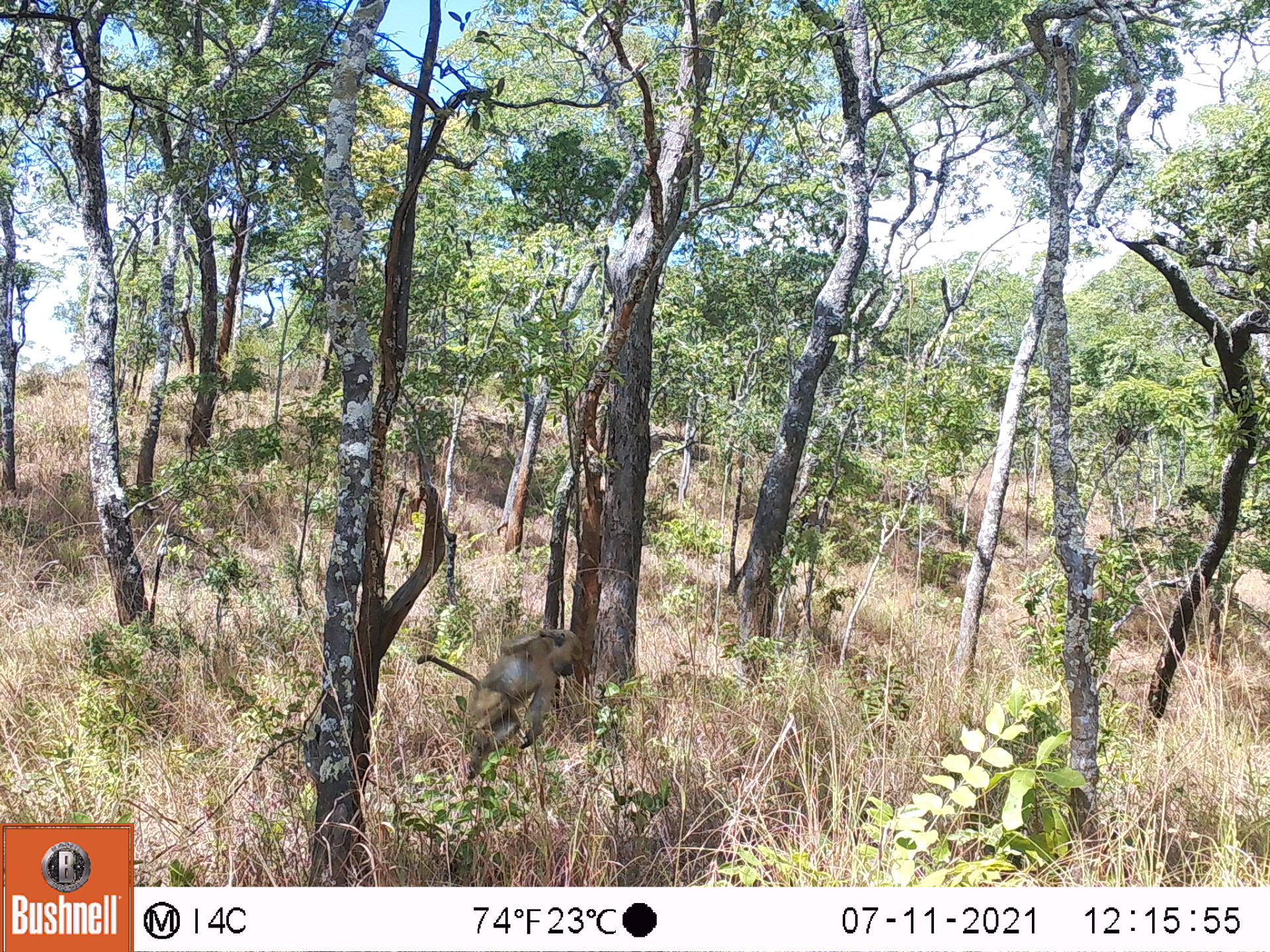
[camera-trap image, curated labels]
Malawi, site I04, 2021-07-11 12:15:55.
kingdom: Animalia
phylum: Chordata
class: Mammalia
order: Primates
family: Cercopithecidae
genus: Papio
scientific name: Papio cynocephalus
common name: yellow baboon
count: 1